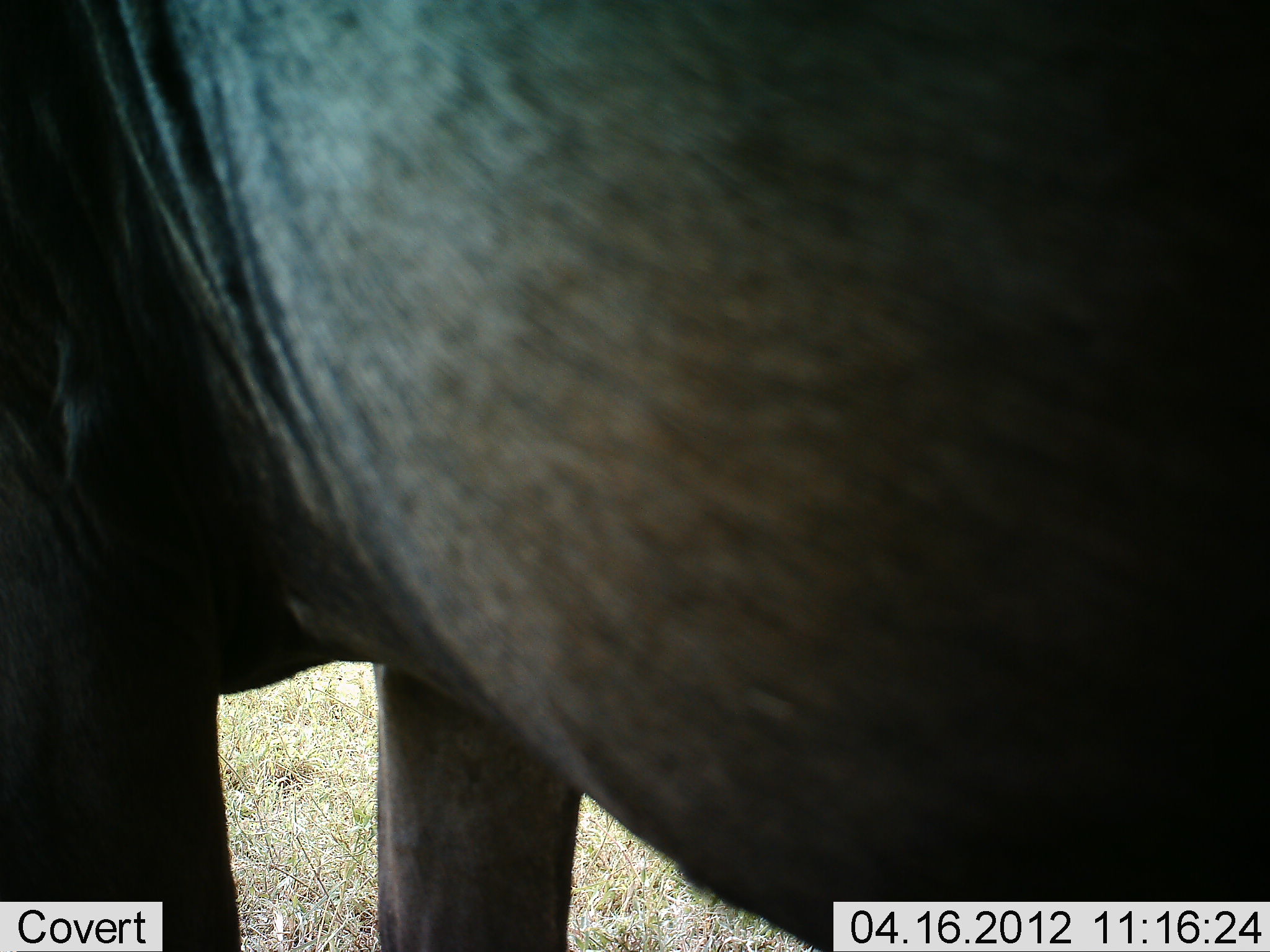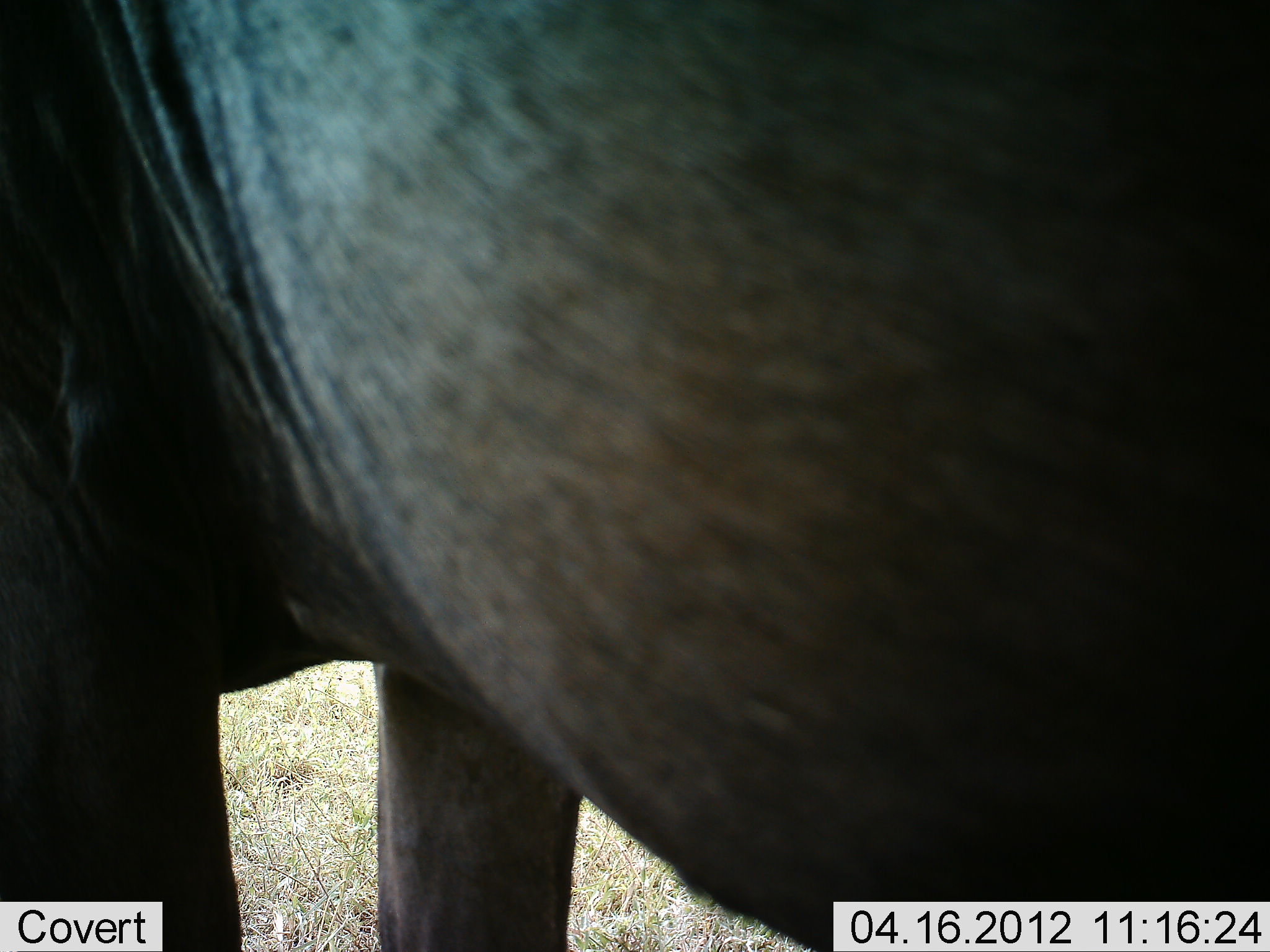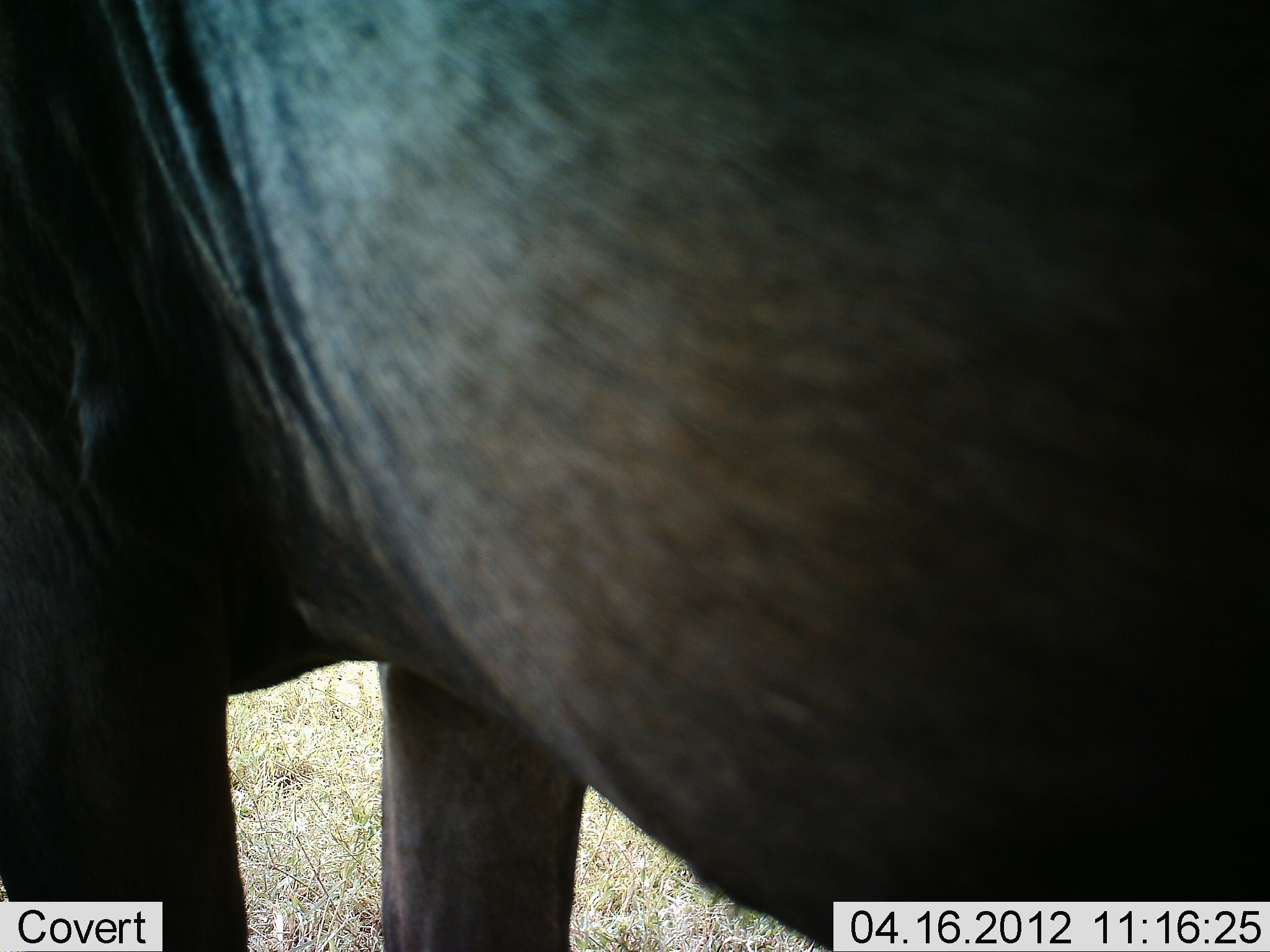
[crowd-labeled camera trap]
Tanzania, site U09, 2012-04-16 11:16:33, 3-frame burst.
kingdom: Animalia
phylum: Chordata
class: Mammalia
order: Artiodactyla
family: Bovidae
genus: Connochaetes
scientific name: Connochaetes taurinus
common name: blue wildebeest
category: wildebeest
Wildebeest (blue wildebeest) (Connochaetes taurinus), count 1. Behavior (volunteer vote fractions): standing 100%, resting 0%, moving 0%, interacting 0%. Young present (vote fraction): 0%. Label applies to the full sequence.